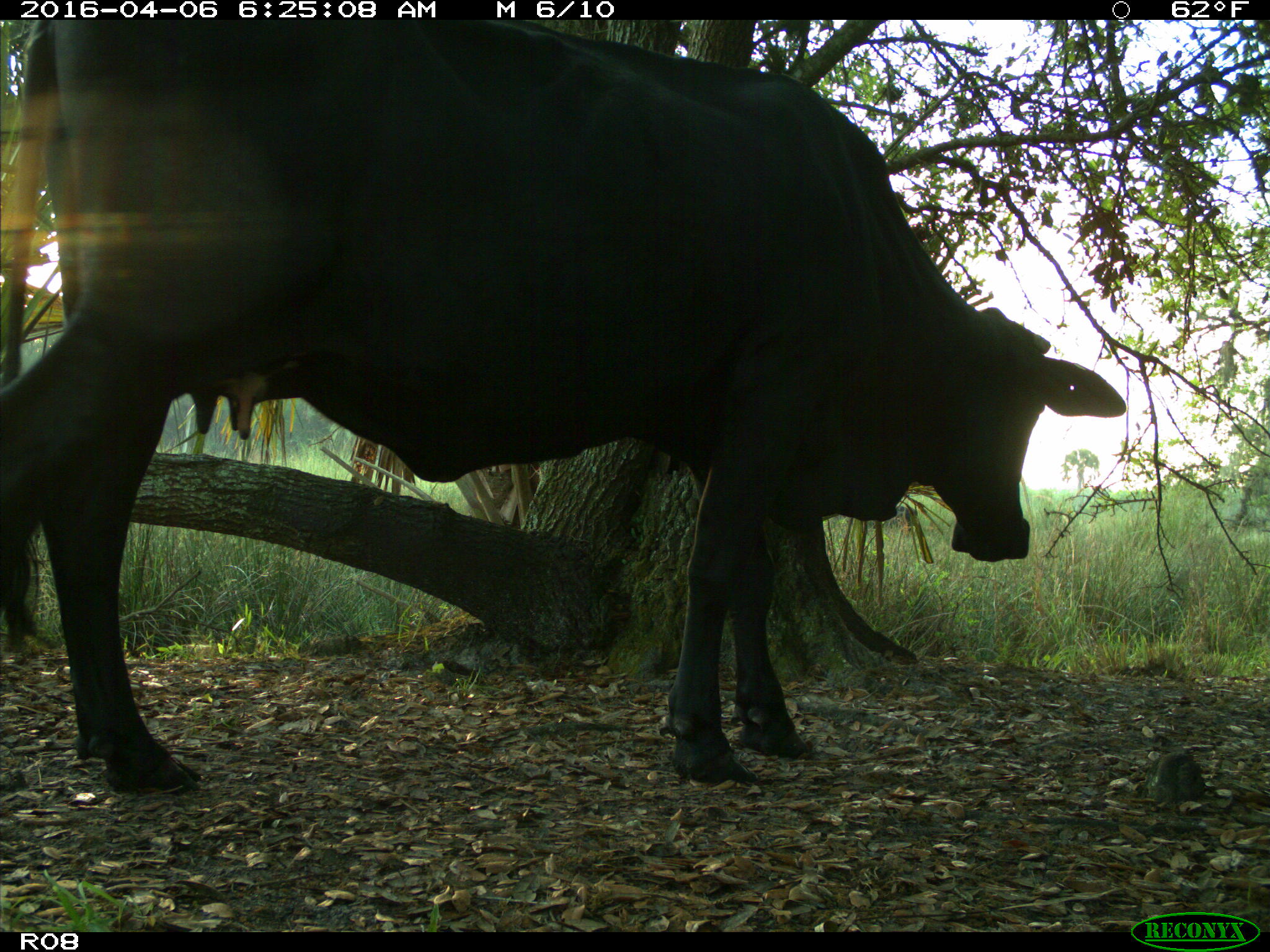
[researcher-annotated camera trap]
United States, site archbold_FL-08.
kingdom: Animalia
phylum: Chordata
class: Mammalia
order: Artiodactyla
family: Bovidae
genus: Bos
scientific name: Bos taurus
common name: domestic cow